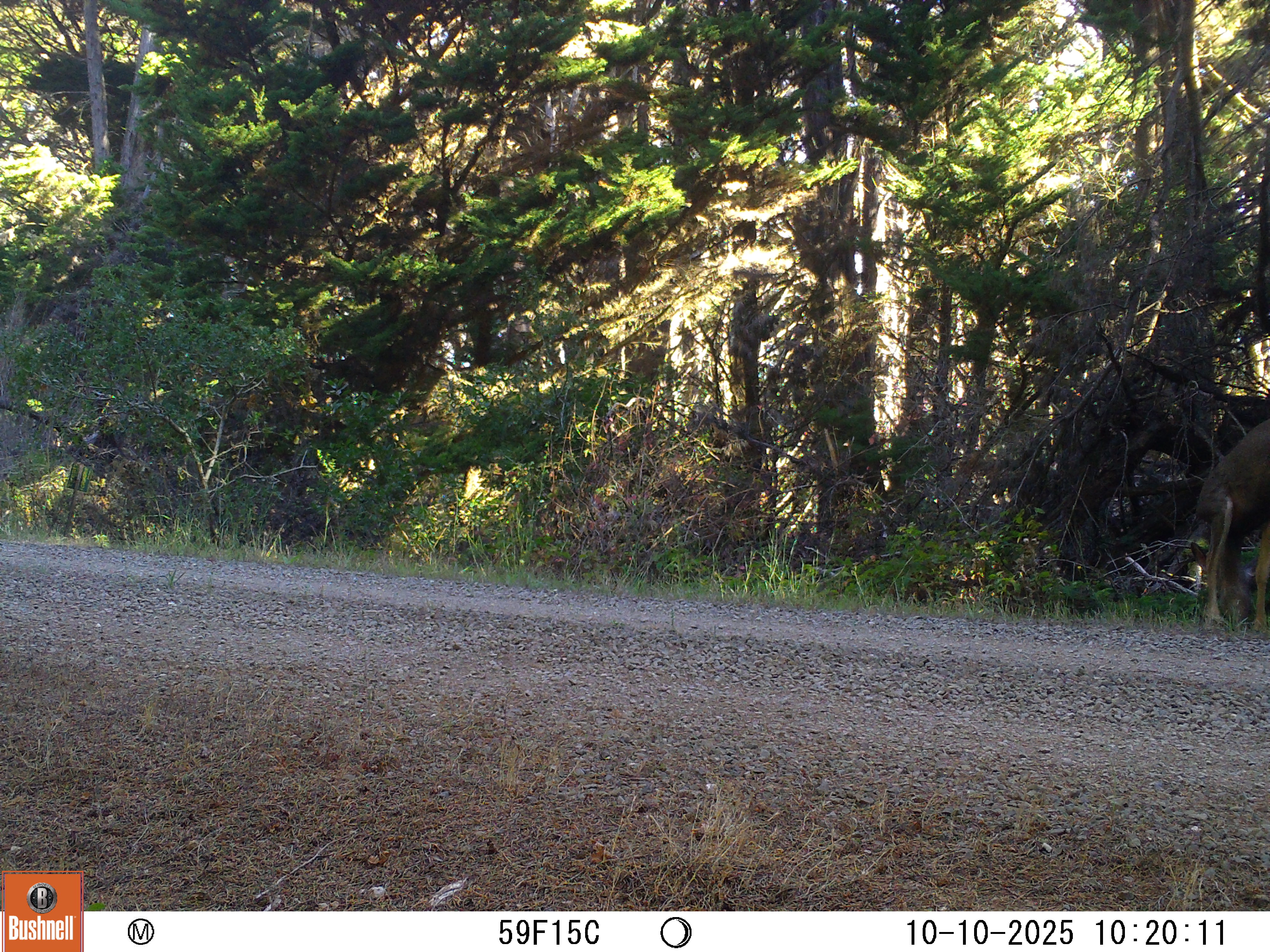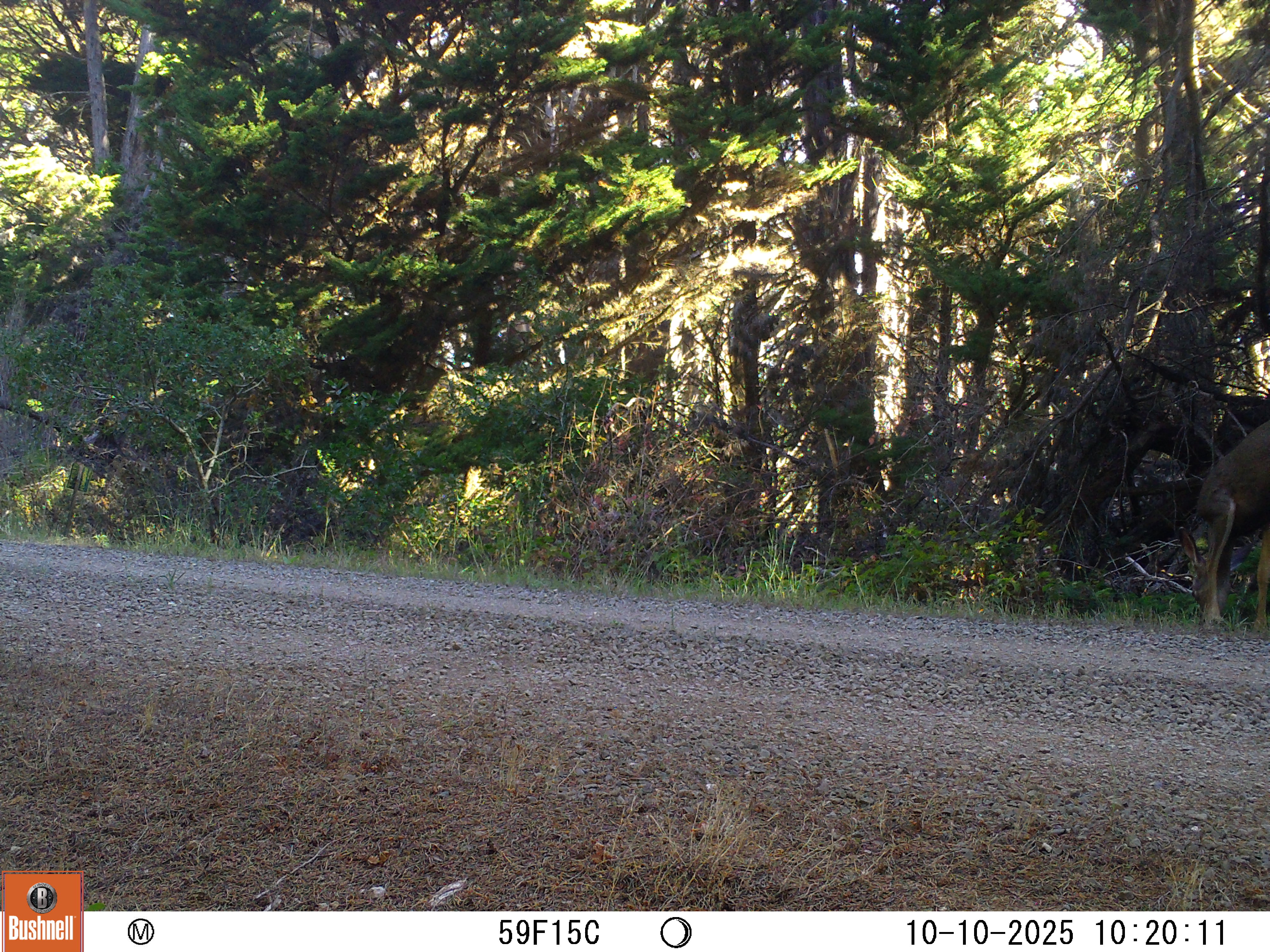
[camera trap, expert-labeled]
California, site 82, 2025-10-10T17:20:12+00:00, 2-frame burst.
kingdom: Animalia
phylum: Chordata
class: Mammalia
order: Artiodactyla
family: Cervidae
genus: Odocoileus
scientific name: Odocoileus hemionus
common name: mule deer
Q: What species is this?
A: Mule deer (Odocoileus hemionus).